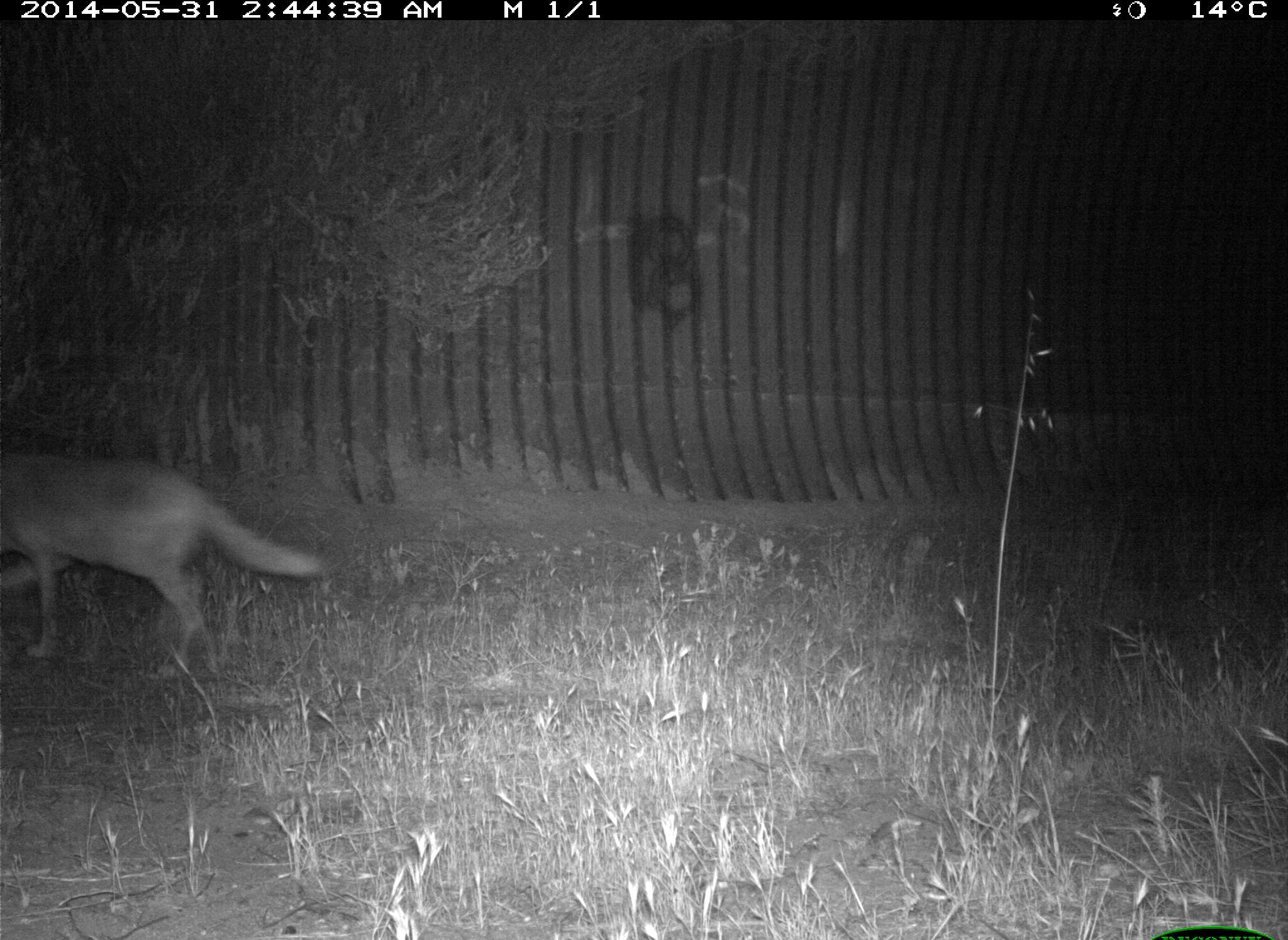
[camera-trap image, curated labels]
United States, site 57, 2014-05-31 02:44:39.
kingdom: Animalia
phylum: Chordata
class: Mammalia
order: Carnivora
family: Canidae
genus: Canis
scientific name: Canis latrans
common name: coyote